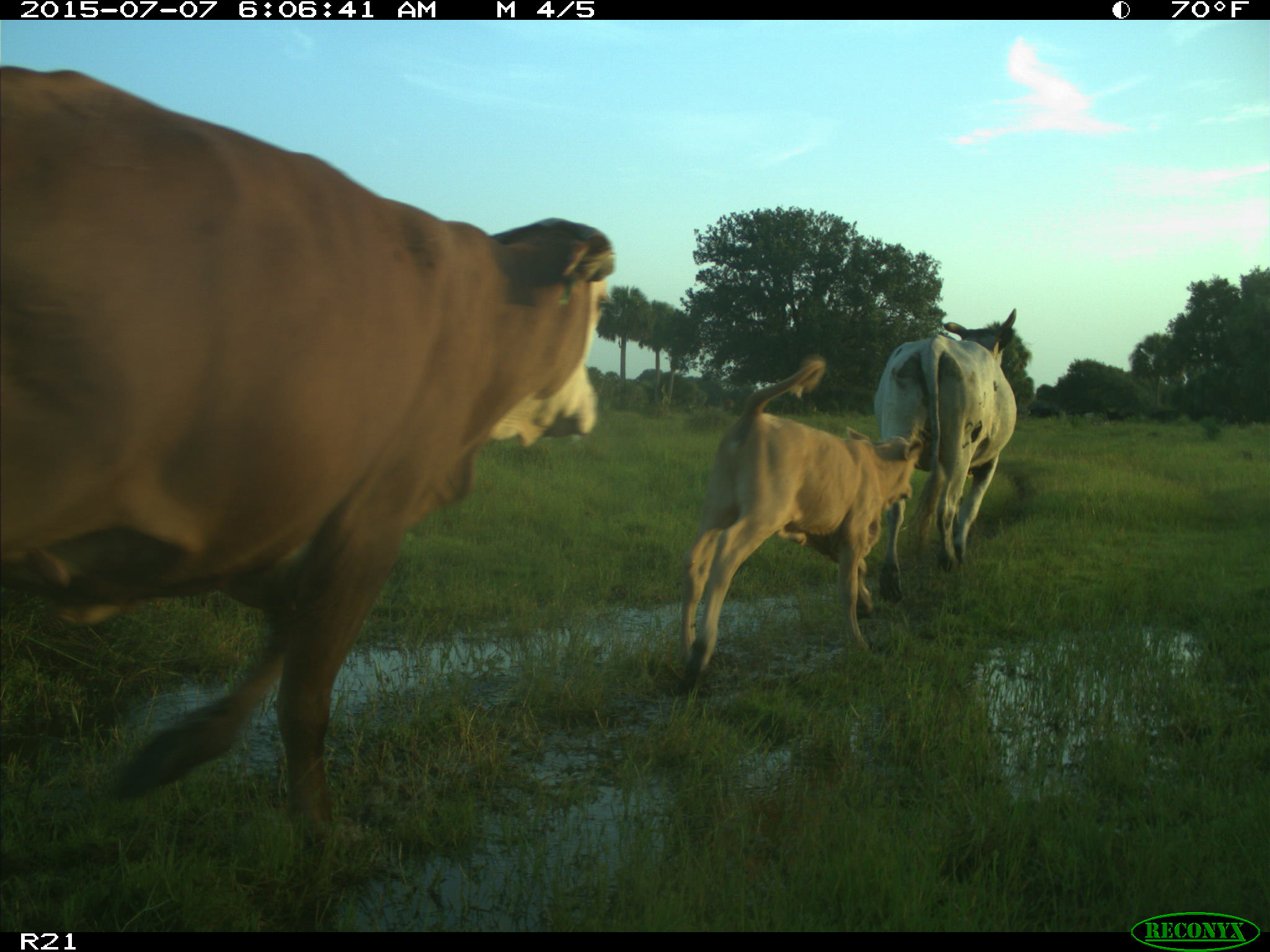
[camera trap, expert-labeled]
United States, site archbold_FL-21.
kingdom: Animalia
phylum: Chordata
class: Mammalia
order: Artiodactyla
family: Bovidae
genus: Bos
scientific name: Bos taurus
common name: domestic cow